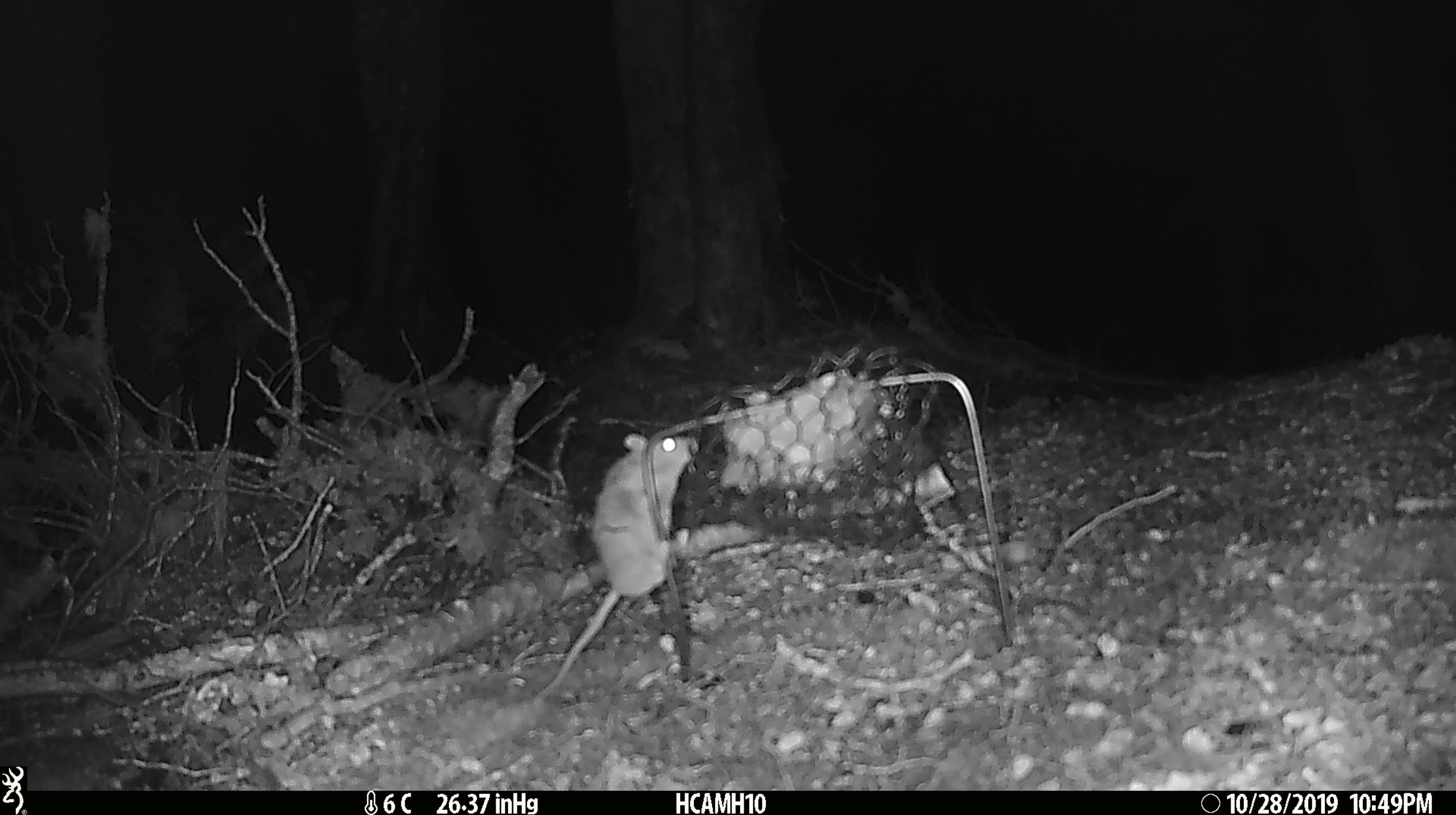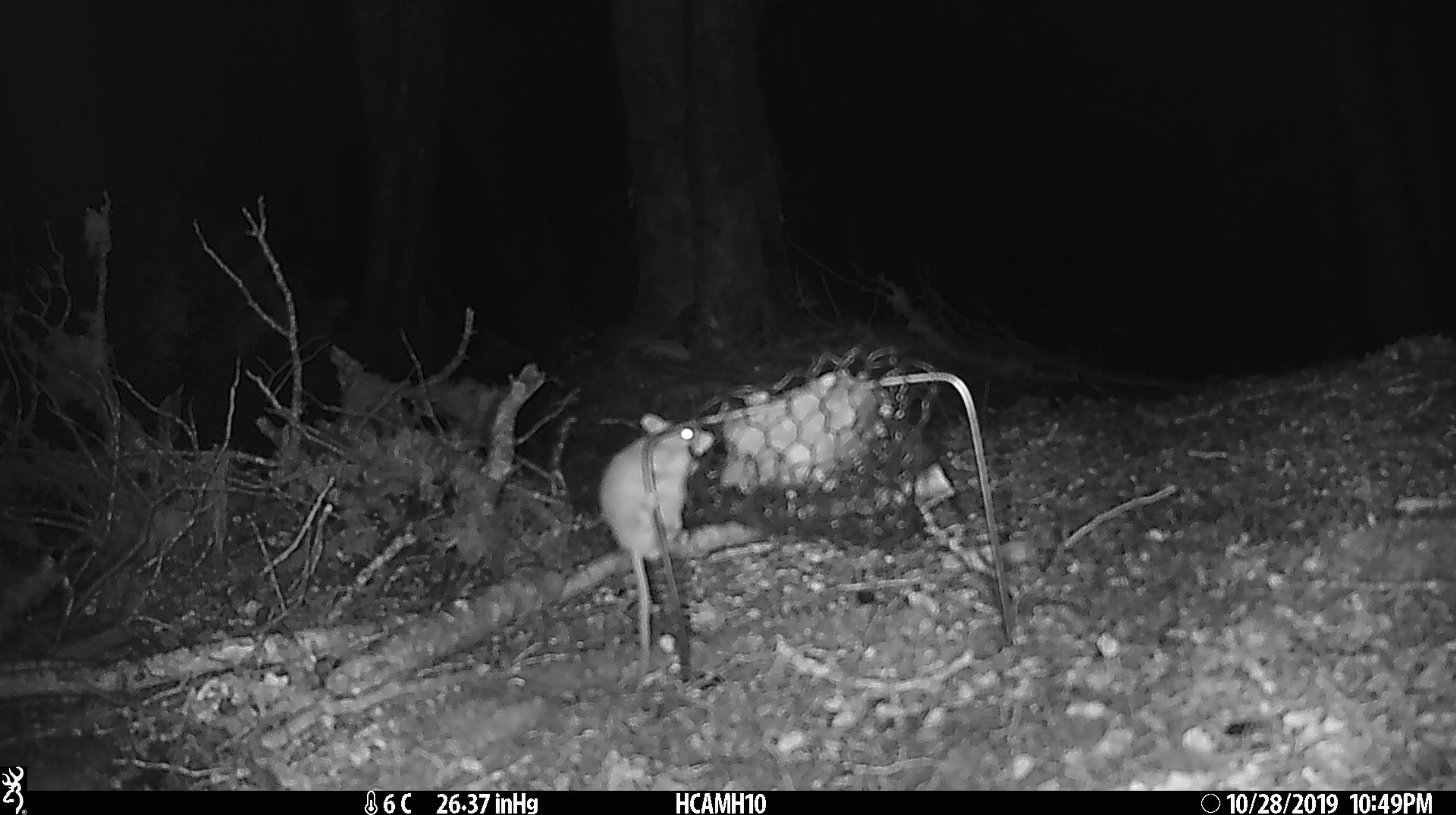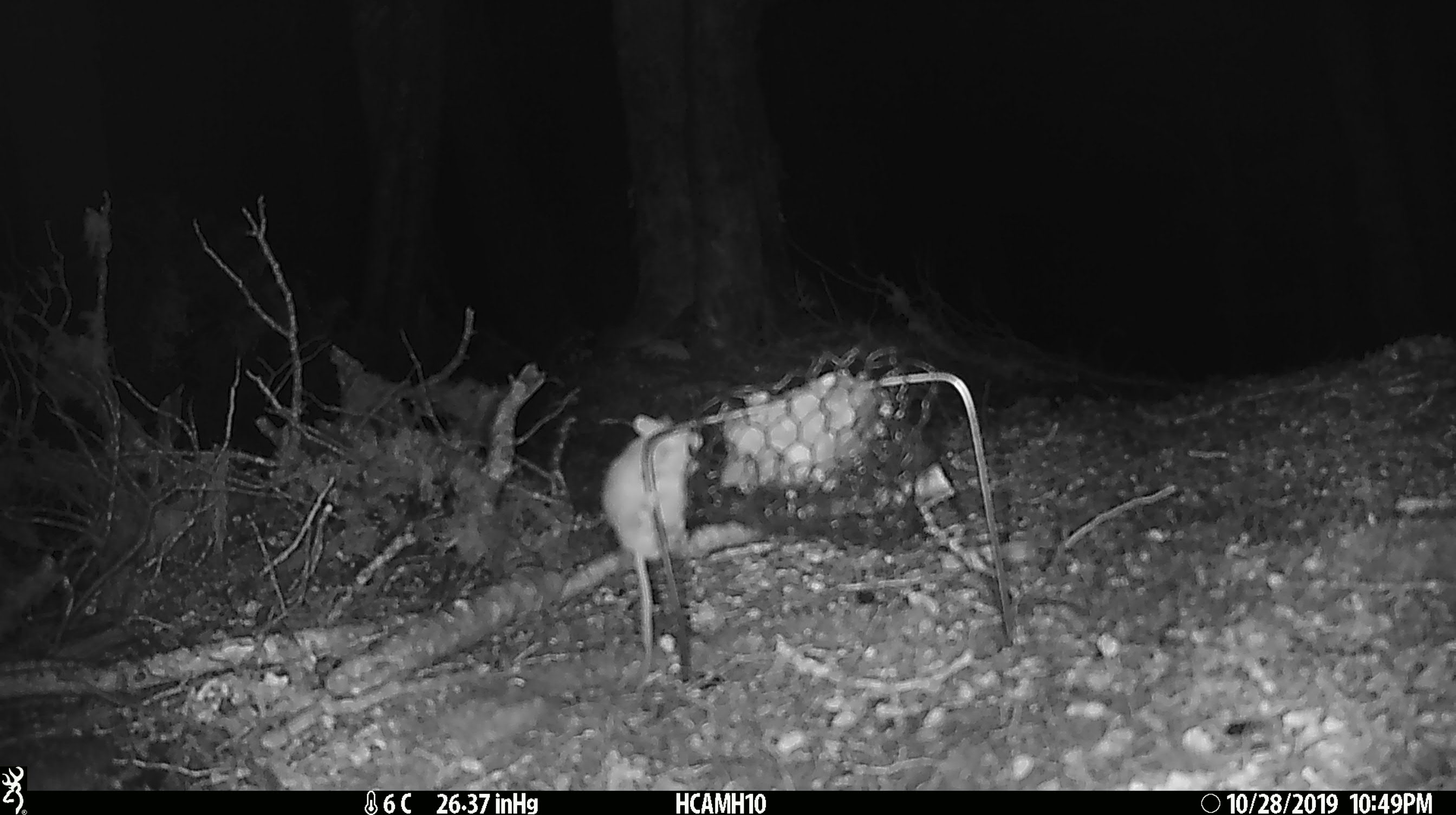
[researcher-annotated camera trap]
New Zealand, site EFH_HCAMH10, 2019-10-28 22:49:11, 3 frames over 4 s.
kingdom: Animalia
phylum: Chordata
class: Mammalia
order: Rodentia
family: Muridae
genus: Mus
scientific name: Mus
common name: mouse